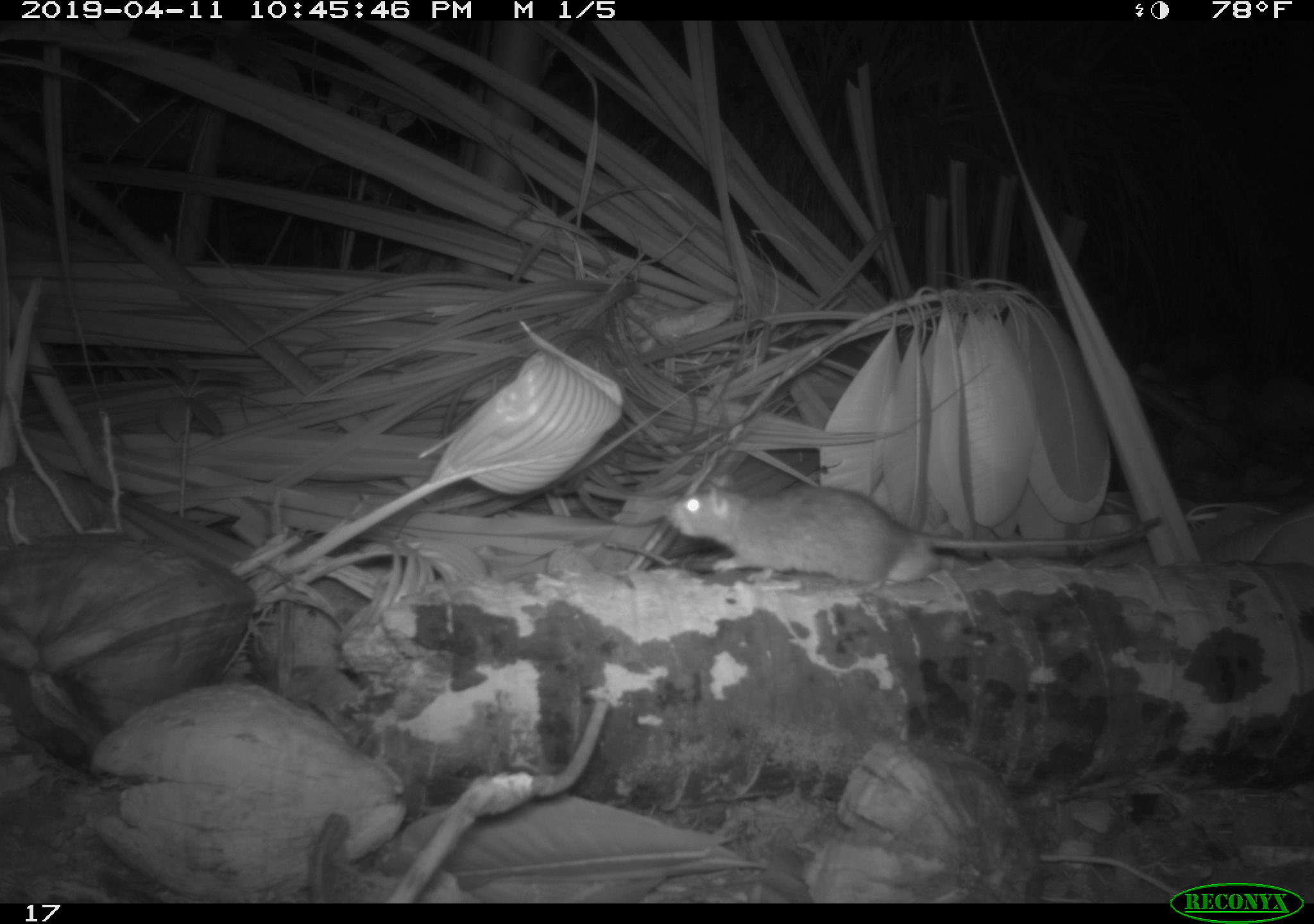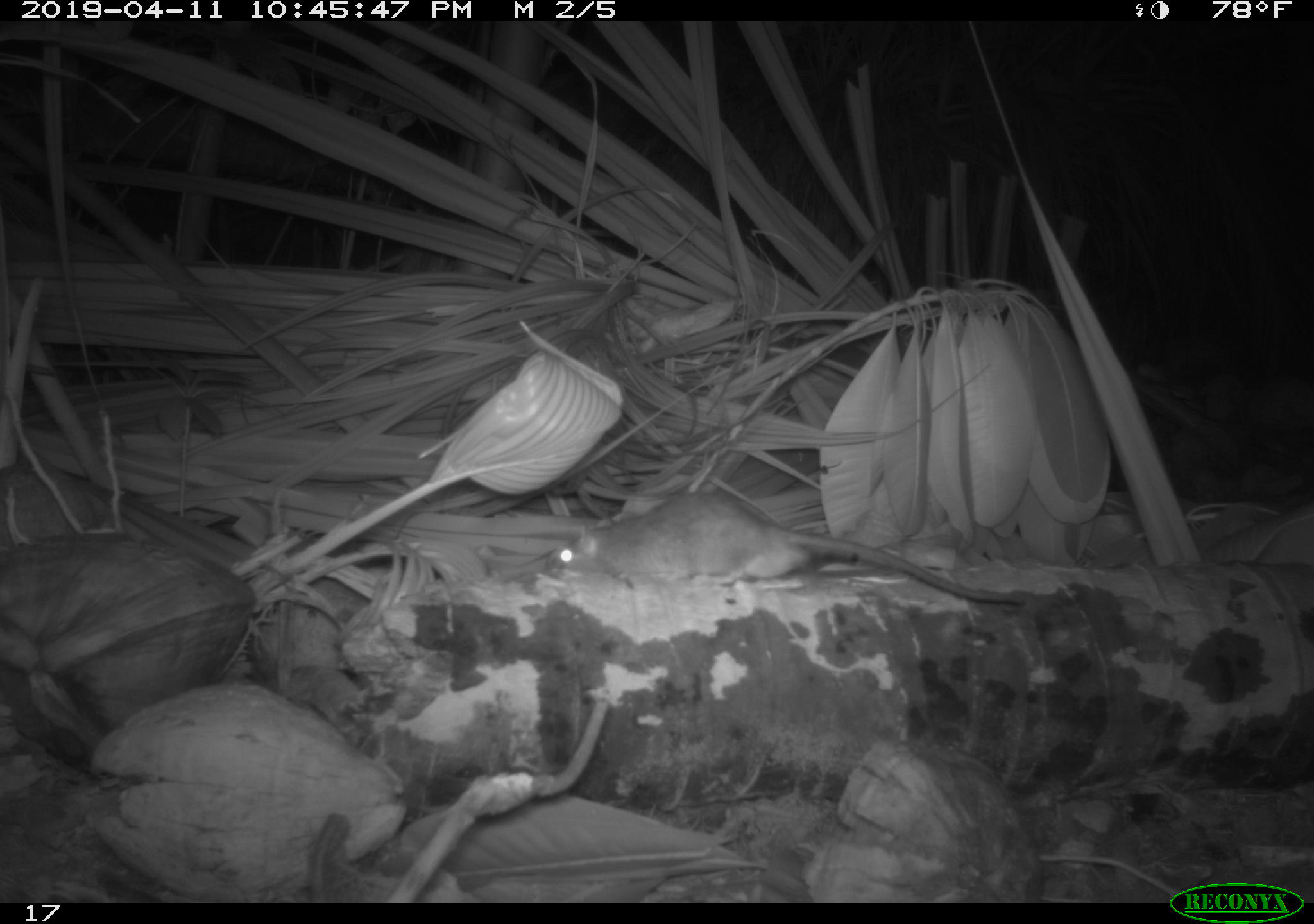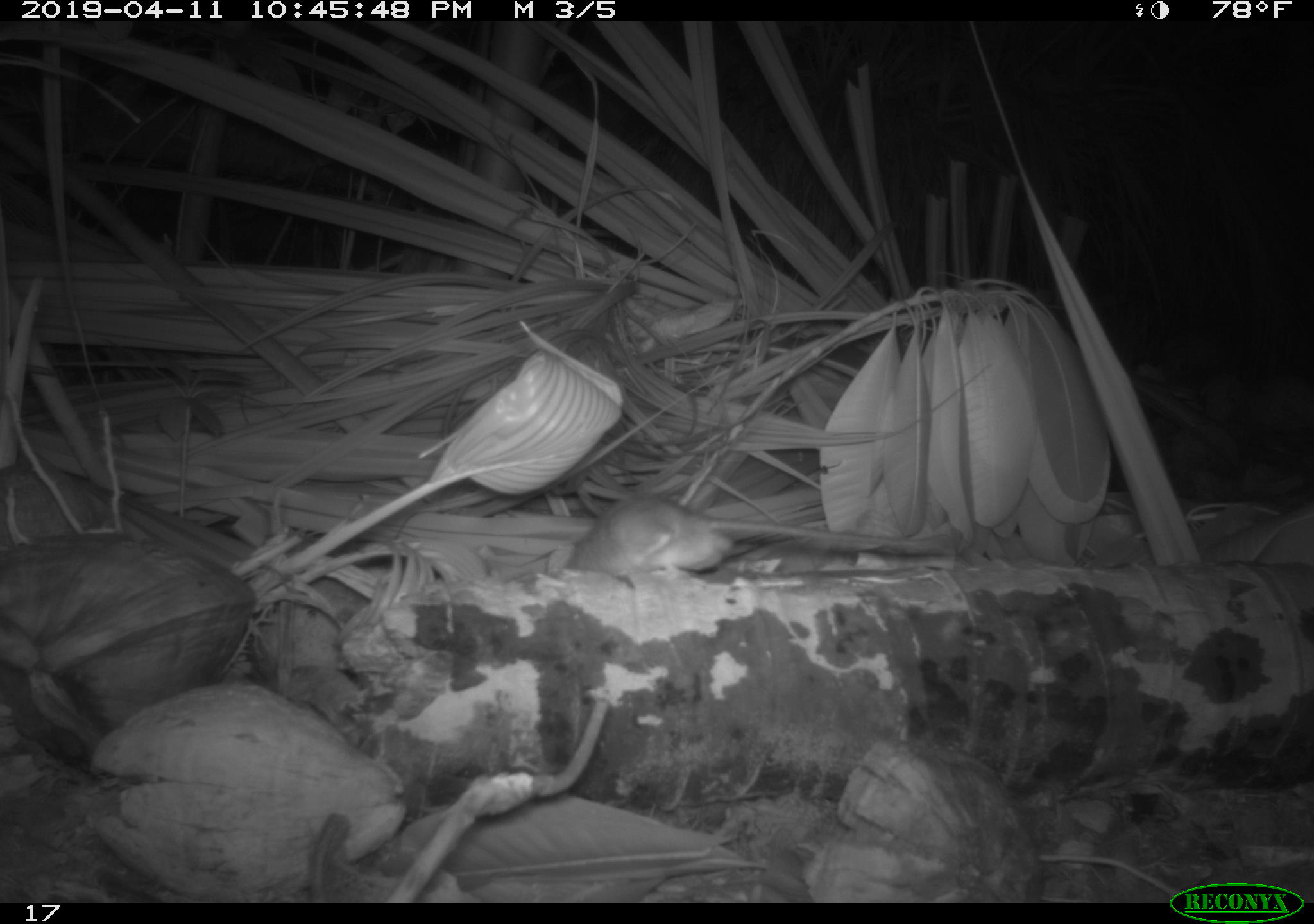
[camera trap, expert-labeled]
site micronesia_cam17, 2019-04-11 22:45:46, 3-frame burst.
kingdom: Animalia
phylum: Chordata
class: Mammalia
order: Rodentia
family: Muridae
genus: Rattus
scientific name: Rattus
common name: rat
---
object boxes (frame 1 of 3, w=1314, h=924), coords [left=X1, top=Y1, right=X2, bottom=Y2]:
rat: [left=665, top=476, right=945, bottom=592]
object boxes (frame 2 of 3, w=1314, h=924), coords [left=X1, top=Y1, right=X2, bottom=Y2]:
rat: [left=537, top=493, right=1043, bottom=619]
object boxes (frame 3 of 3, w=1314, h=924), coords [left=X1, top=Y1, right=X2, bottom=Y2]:
rat: [left=552, top=496, right=873, bottom=588]